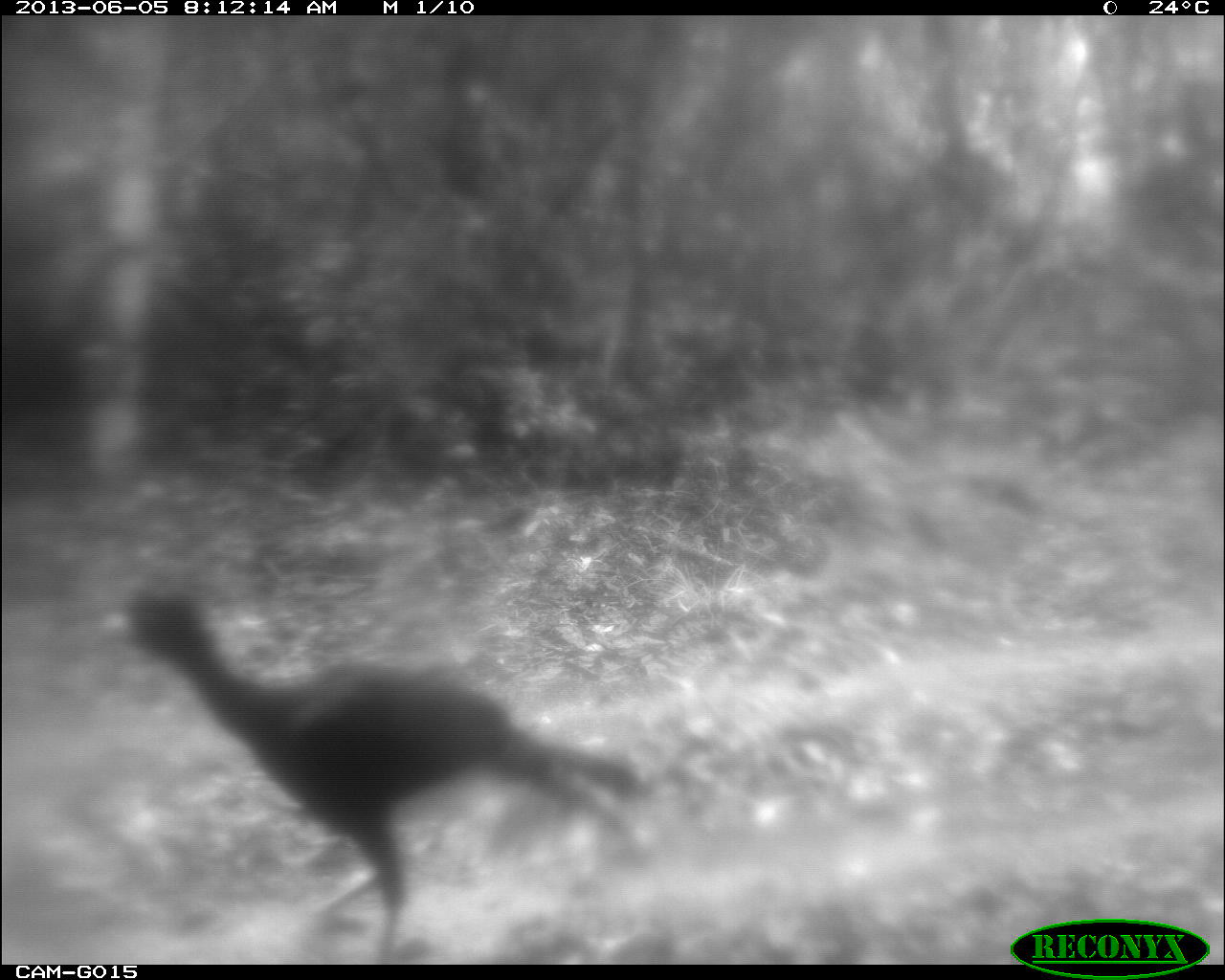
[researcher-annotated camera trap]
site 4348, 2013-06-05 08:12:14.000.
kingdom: Animalia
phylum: Chordata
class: Aves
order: Galliformes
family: Cracidae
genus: Crax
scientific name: Crax rubra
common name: great curassow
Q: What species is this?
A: Crax rubra (great curassow).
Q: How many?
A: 1.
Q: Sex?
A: Male.